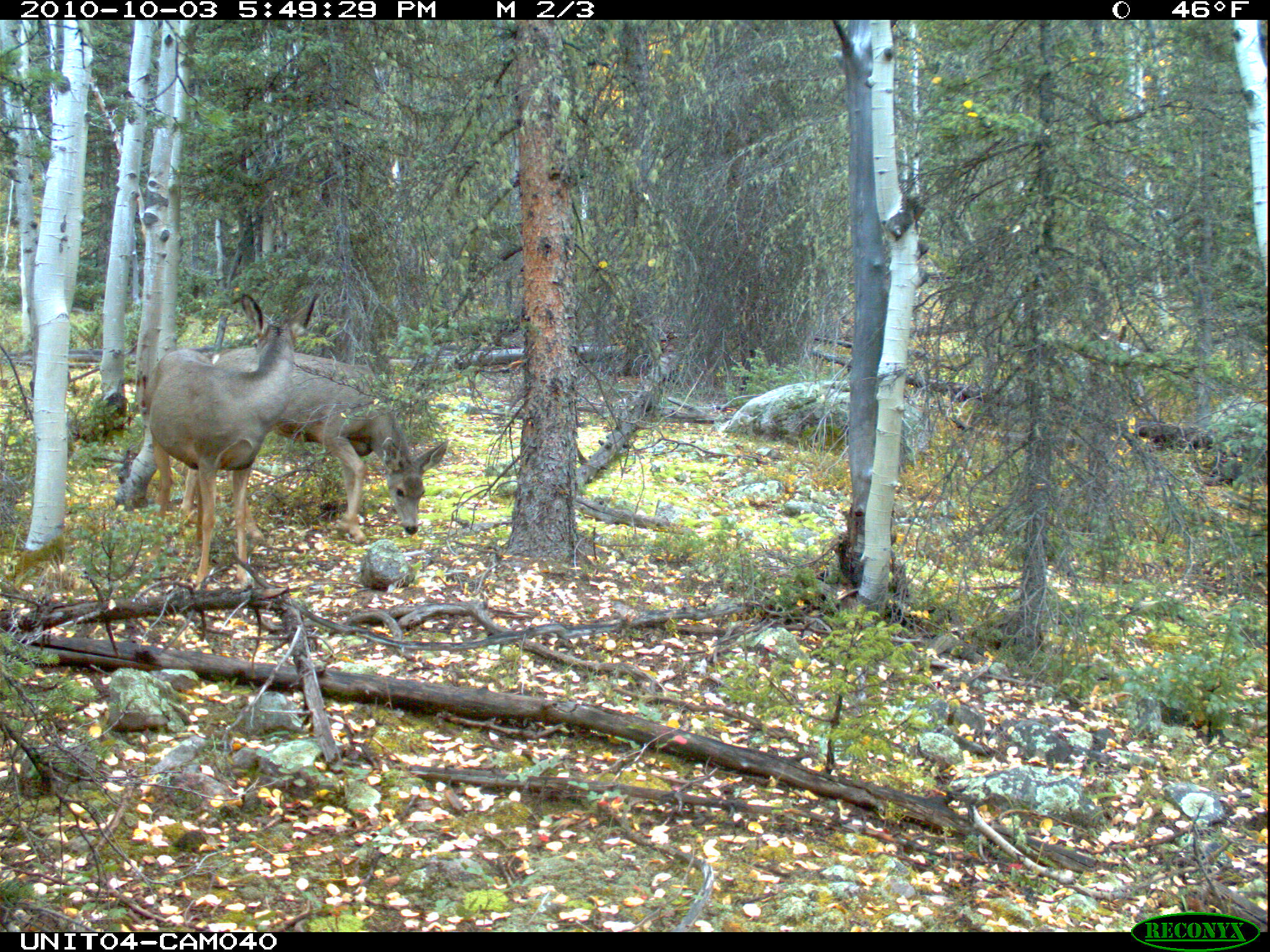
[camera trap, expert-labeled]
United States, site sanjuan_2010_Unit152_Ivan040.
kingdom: Animalia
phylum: Chordata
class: Mammalia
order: Artiodactyla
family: Cervidae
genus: Odocoileus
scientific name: Odocoileus hemionus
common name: mule deer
Odocoileus hemionus (mule deer).